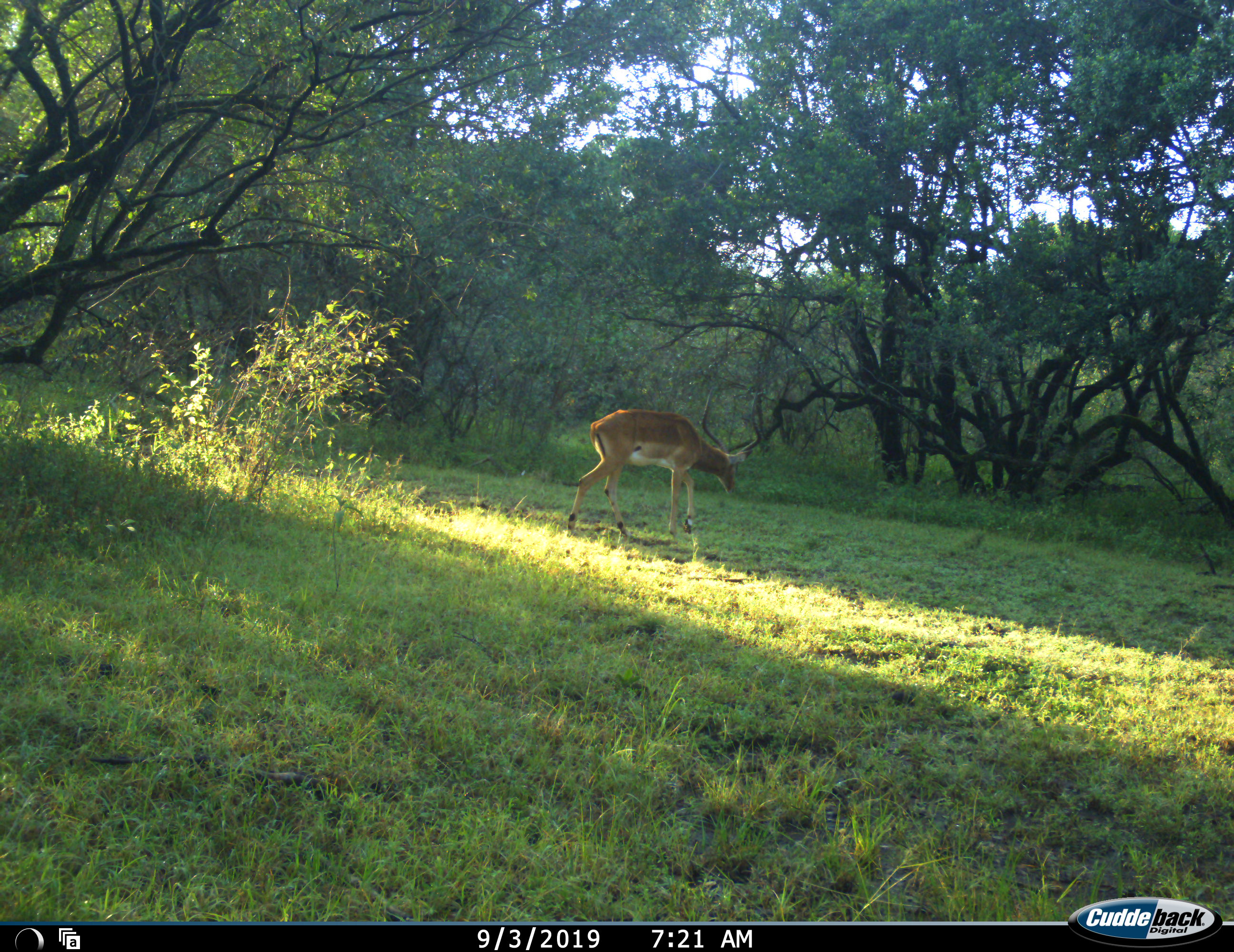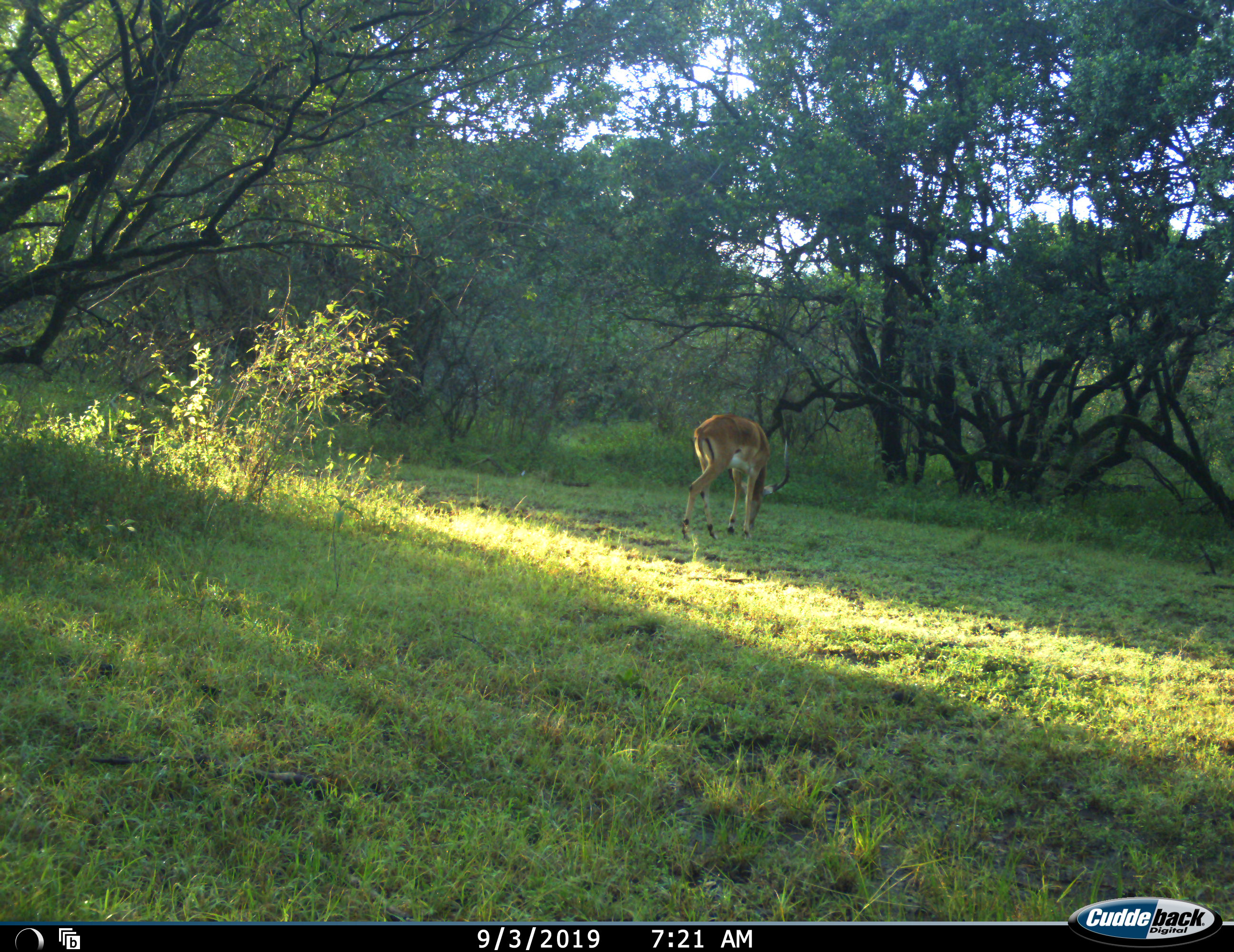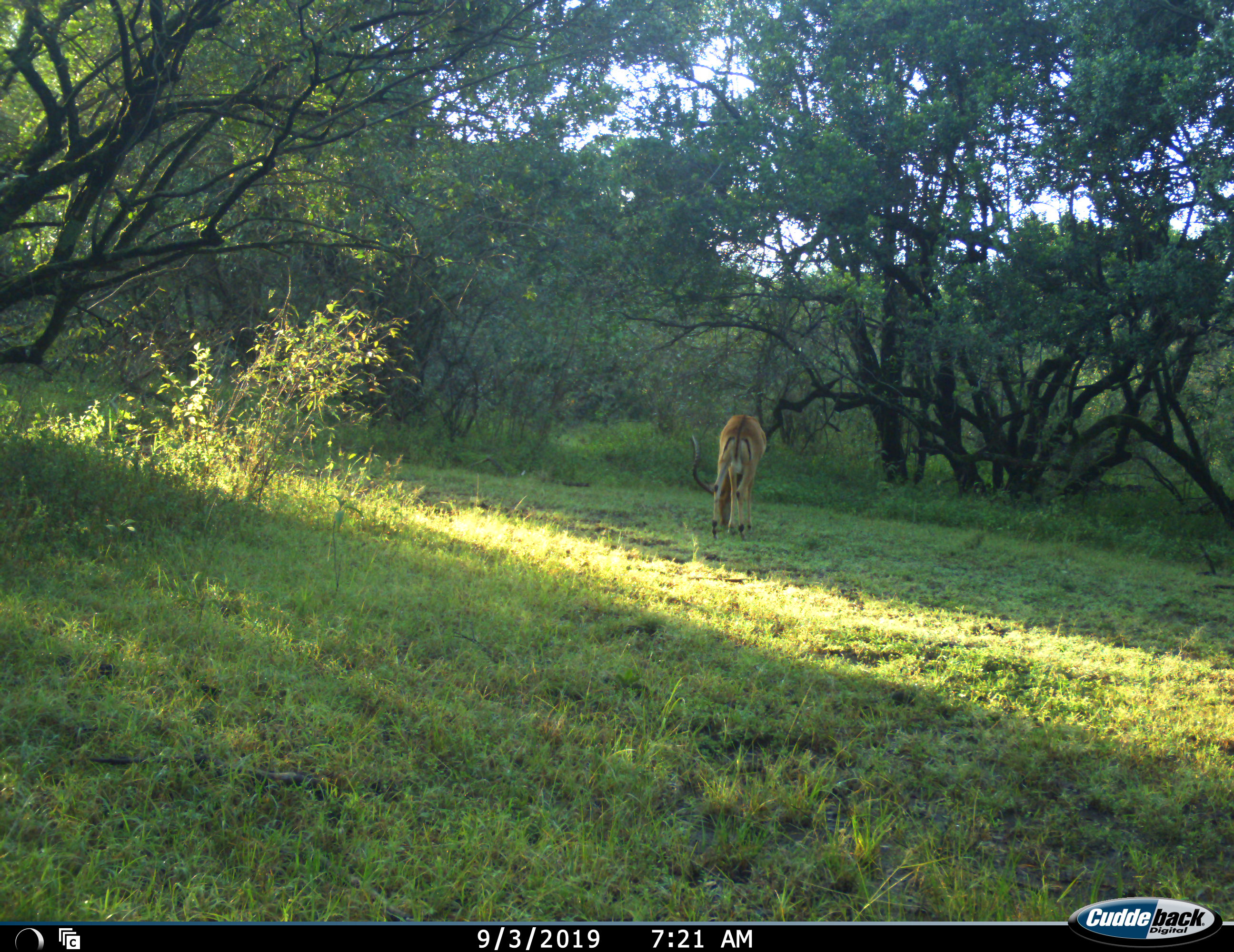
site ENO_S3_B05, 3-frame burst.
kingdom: Animalia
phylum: Chordata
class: Mammalia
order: Artiodactyla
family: Bovidae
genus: Aepyceros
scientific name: Aepyceros melampus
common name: impala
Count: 1.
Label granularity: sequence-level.